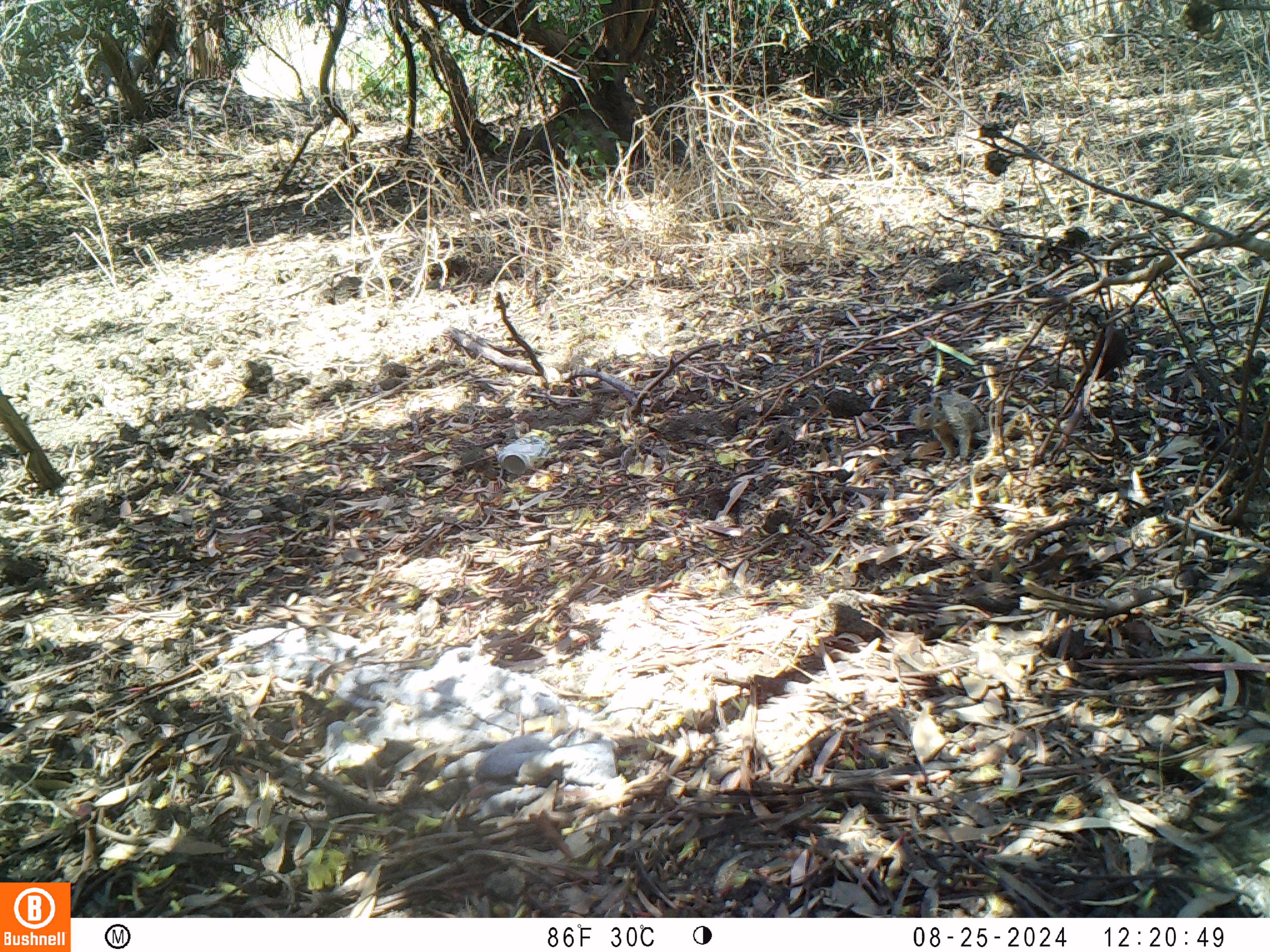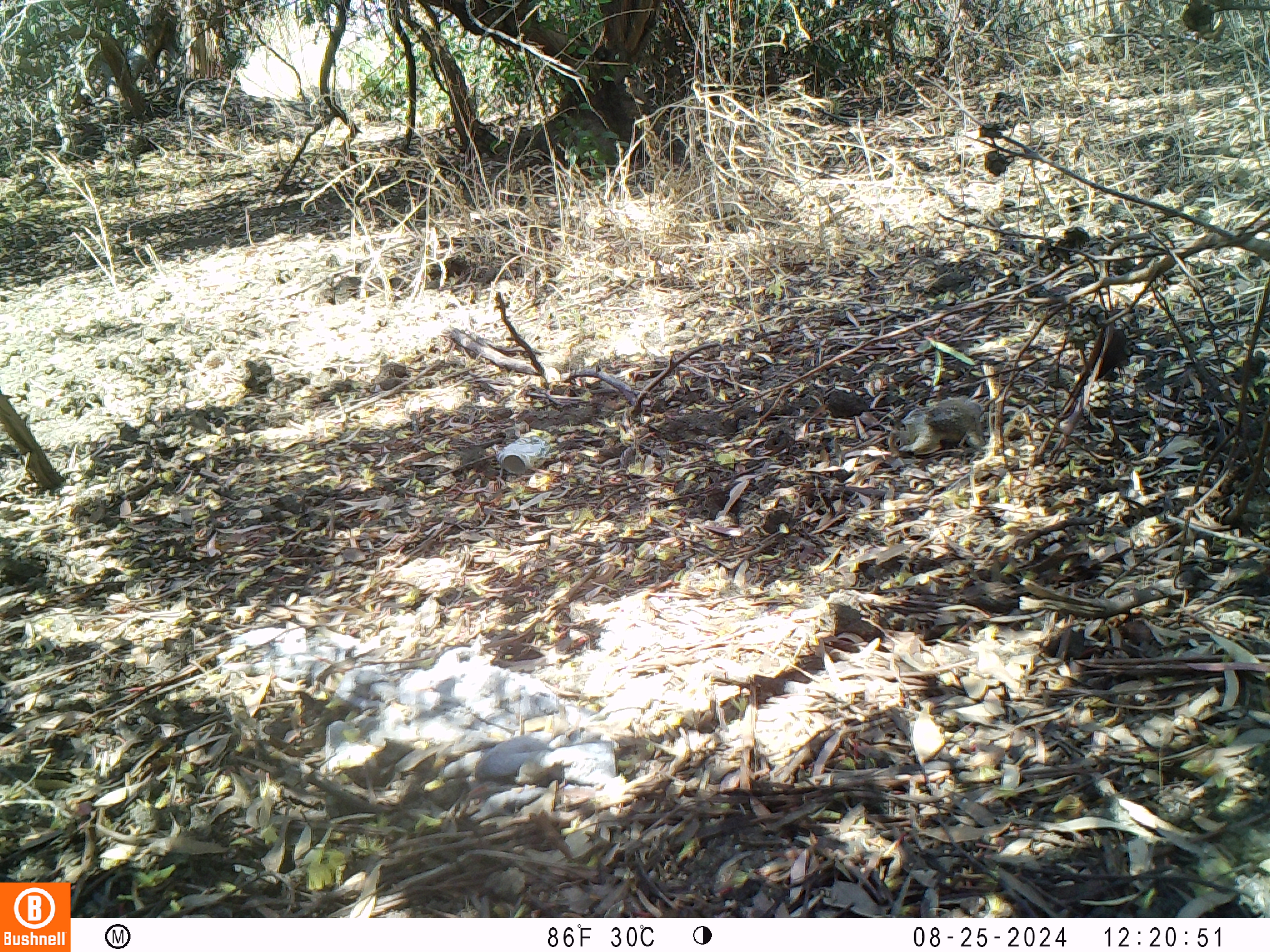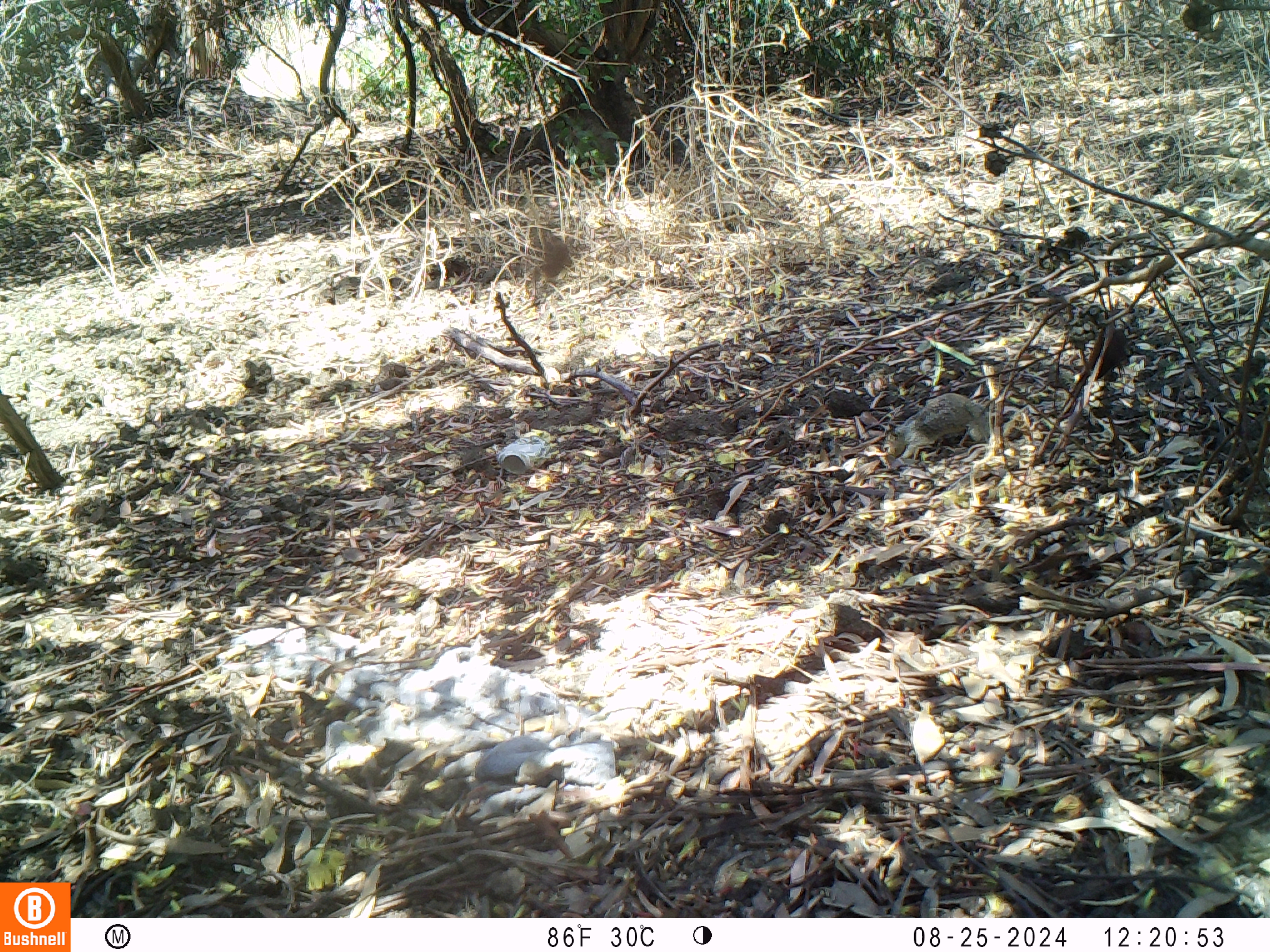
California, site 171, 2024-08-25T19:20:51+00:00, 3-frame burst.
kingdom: Animalia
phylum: Chordata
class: Mammalia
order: Rodentia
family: Sciuridae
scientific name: Sciuridae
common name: squirrel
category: unknown squirrel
Unknown squirrel (squirrel) (Sciuridae).